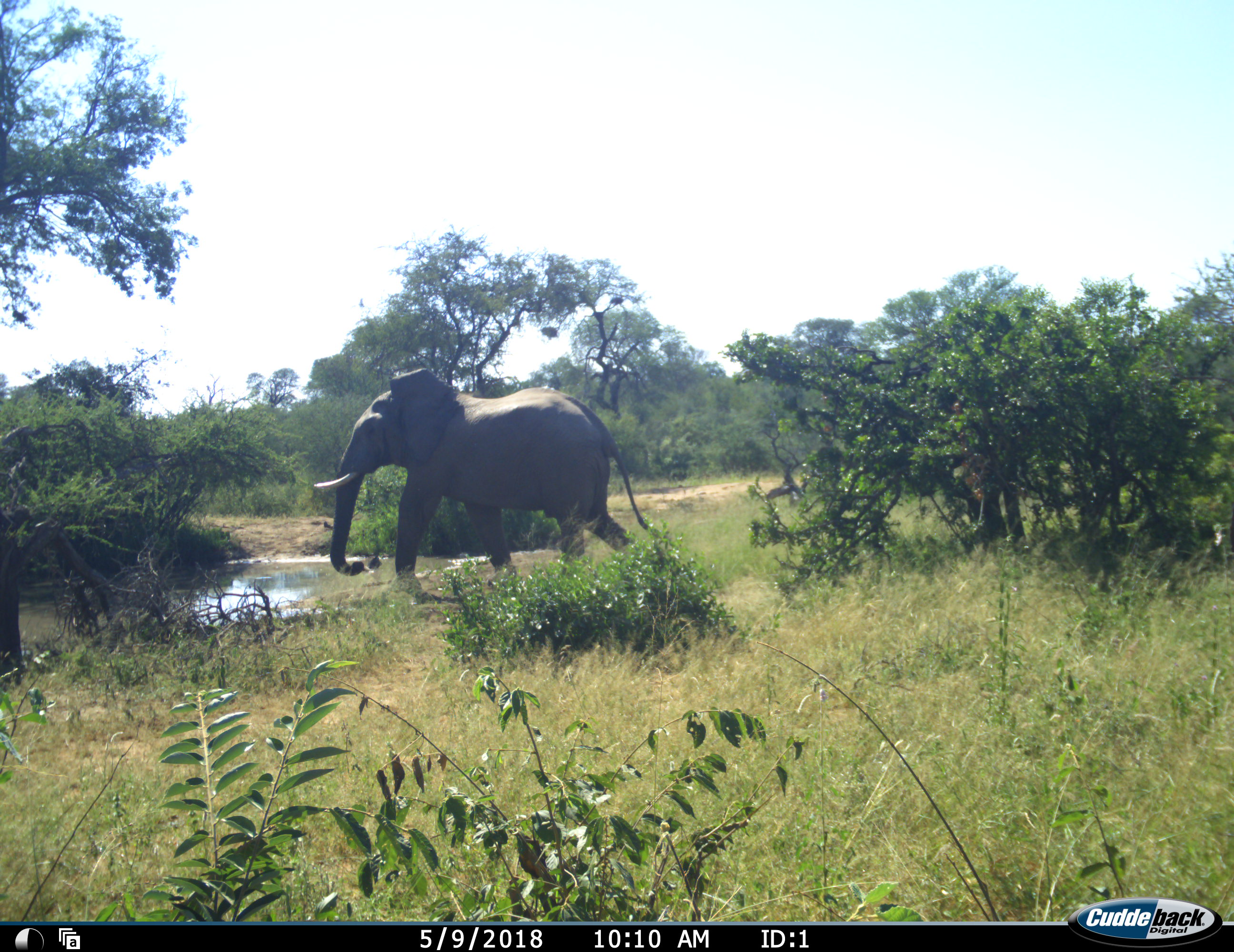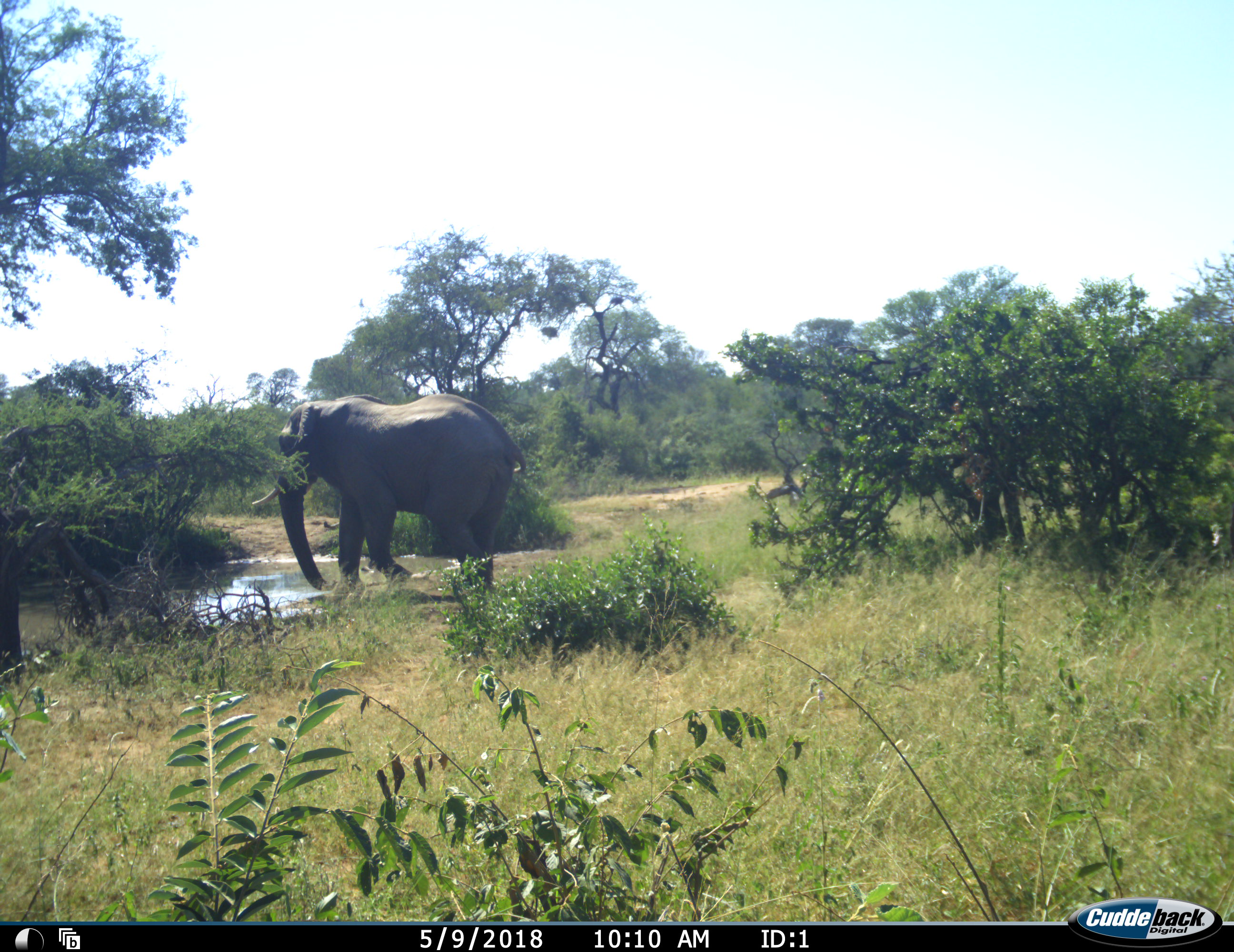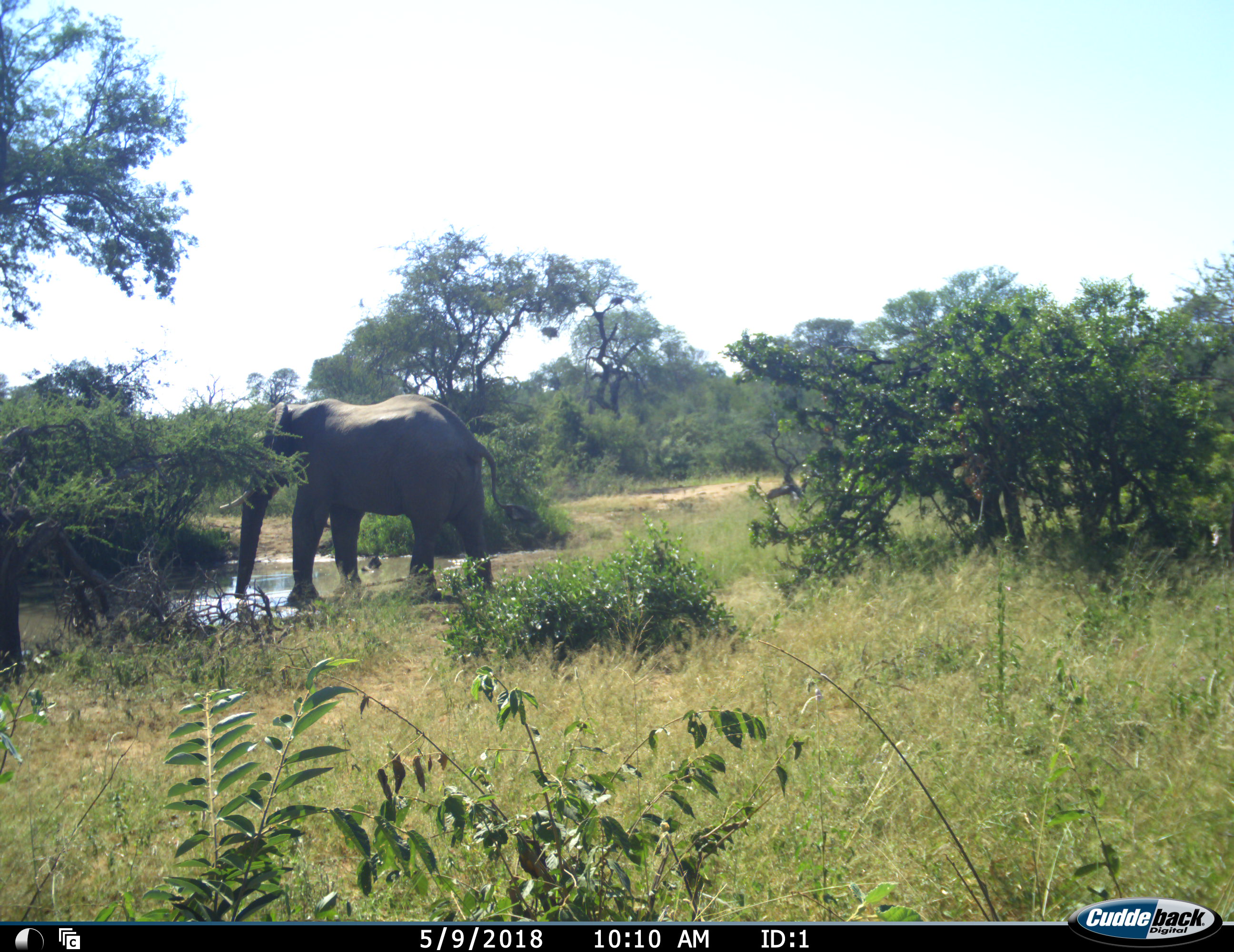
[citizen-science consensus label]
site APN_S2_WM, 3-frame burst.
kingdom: Animalia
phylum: Chordata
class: Mammalia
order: Proboscidea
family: Elephantidae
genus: Loxodonta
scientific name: Loxodonta africana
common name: african bush elephant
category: elephant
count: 1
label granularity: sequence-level